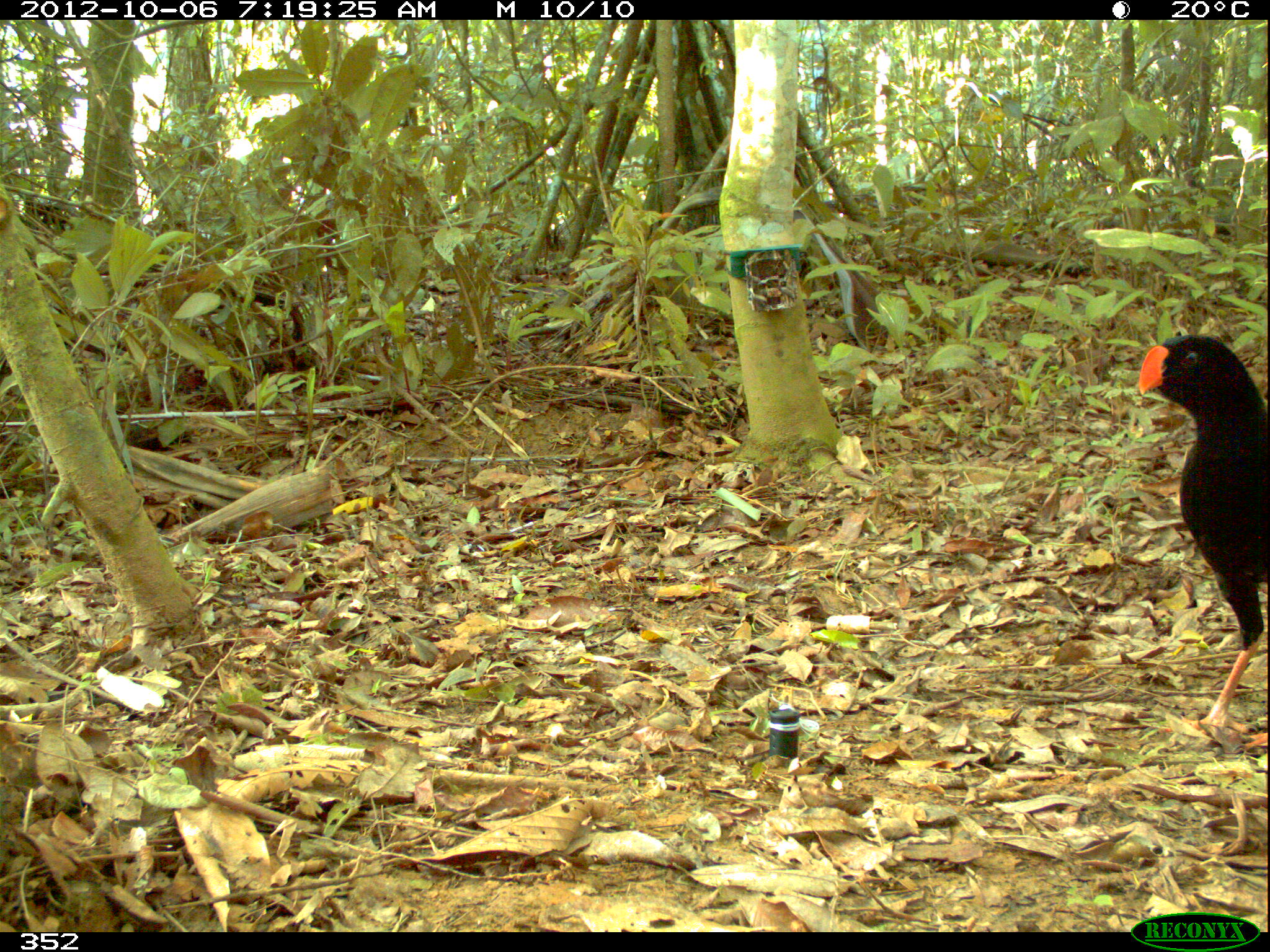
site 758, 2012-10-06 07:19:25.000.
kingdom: Animalia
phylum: Chordata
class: Aves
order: Galliformes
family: Cracidae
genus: Mitu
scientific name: Mitu tuberosum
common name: razor-billed curassow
Mitu tuberosum (razor-billed curassow).